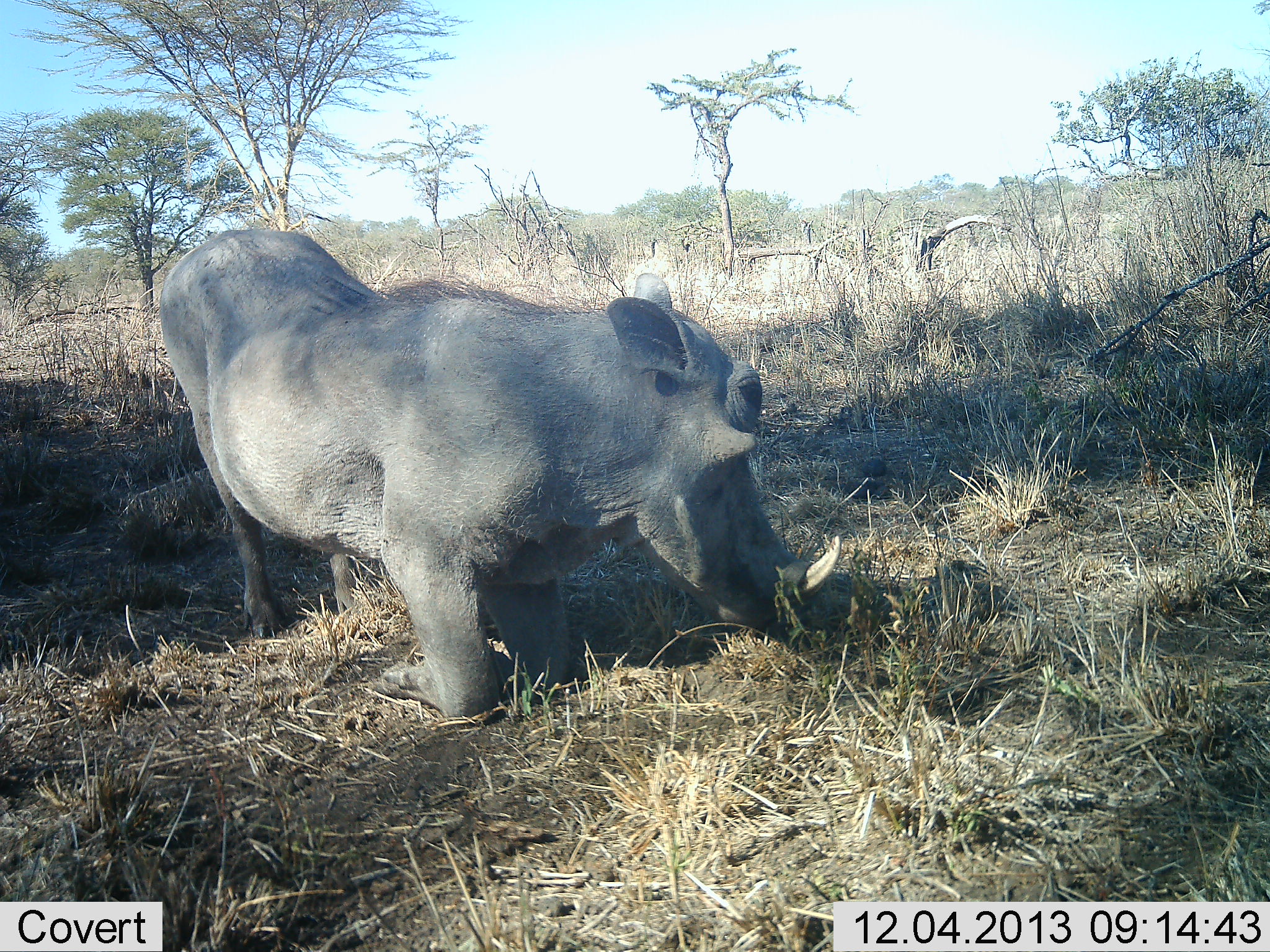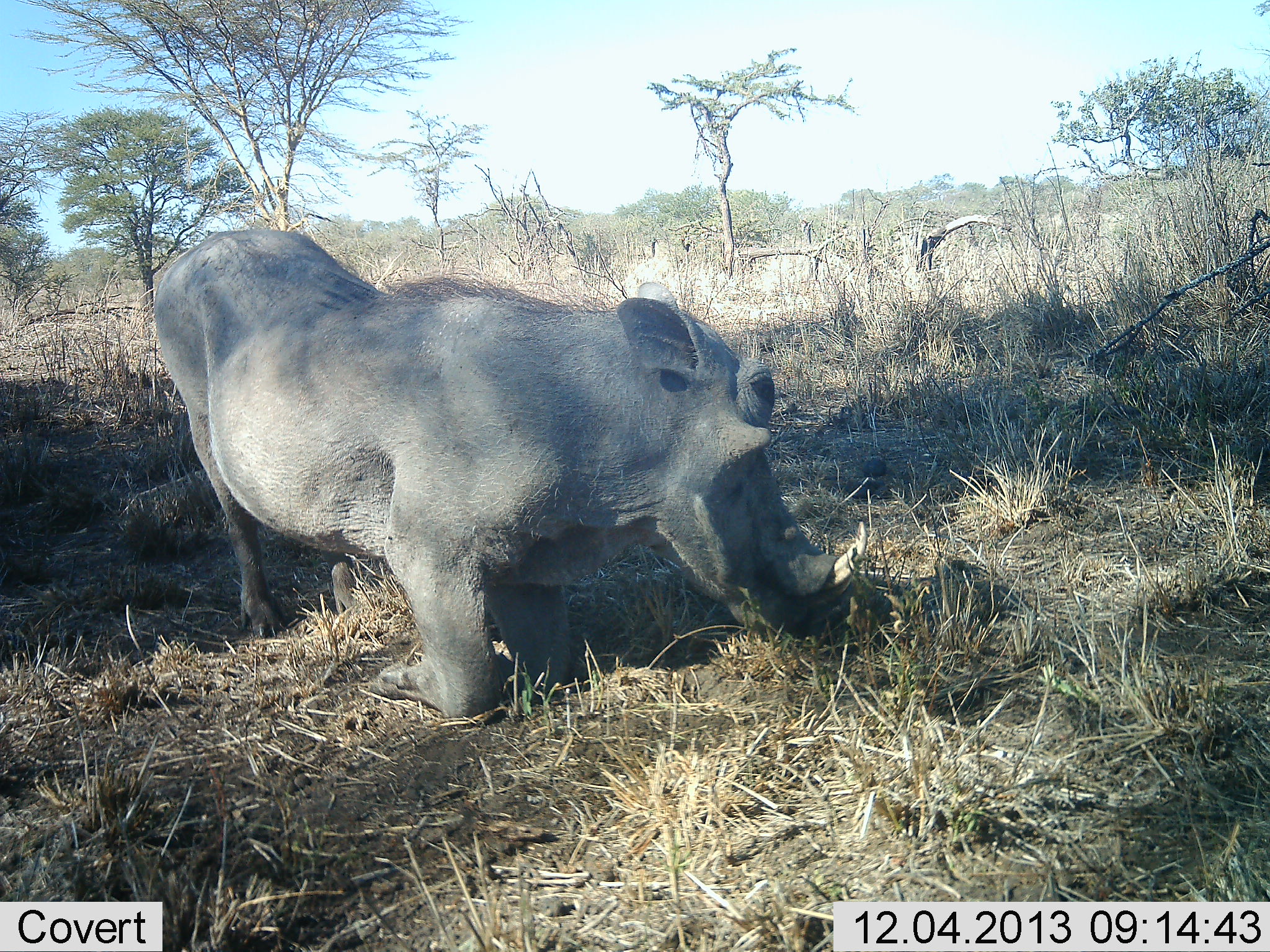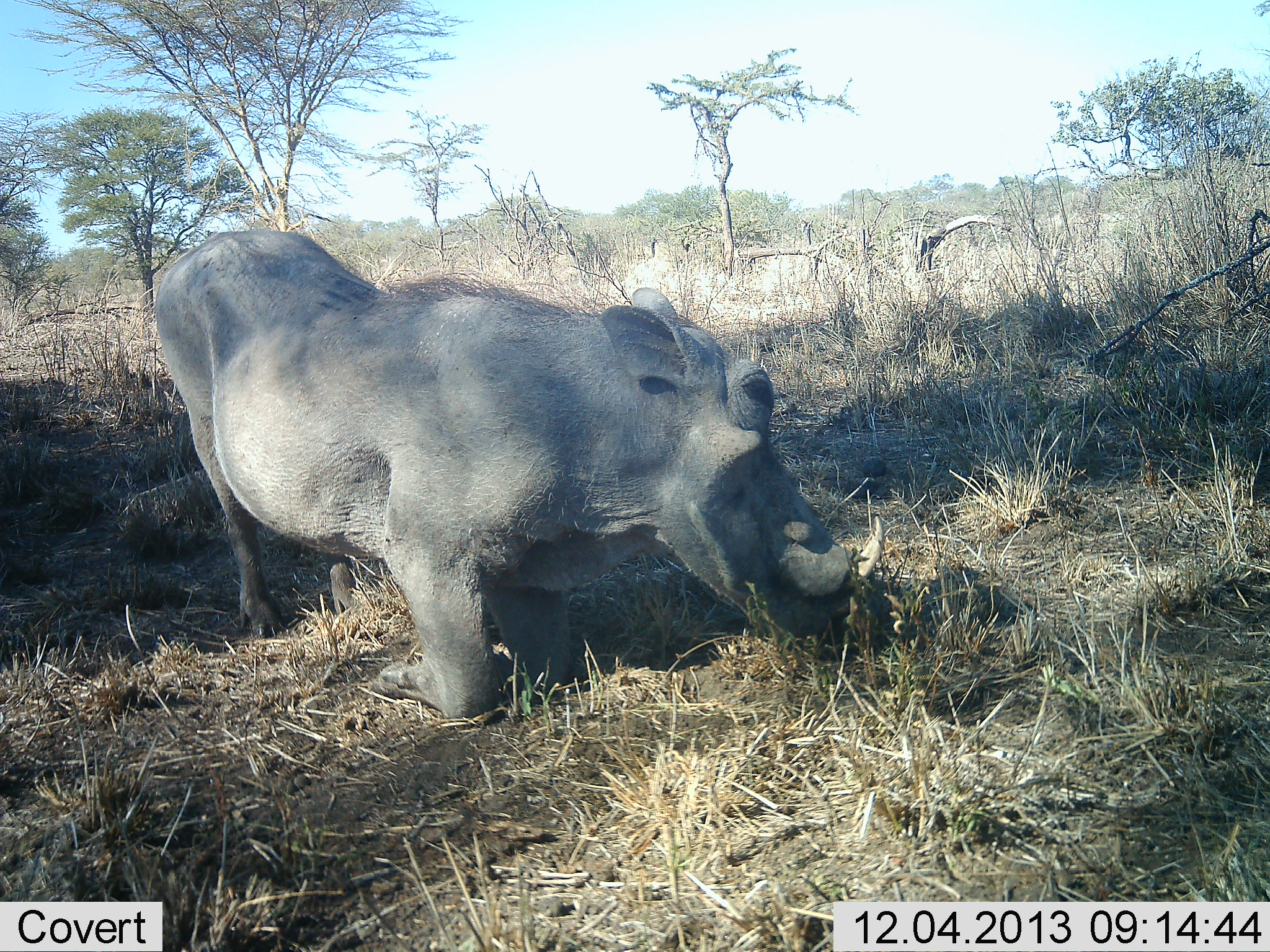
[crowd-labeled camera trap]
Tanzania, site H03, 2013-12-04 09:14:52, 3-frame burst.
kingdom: Animalia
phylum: Chordata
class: Mammalia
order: Artiodactyla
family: Suidae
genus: Phacochoerus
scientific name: Phacochoerus africanus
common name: warthog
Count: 1.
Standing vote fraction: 20%.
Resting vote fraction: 20%.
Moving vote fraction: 10%.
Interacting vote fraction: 10%.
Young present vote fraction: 0%.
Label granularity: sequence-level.